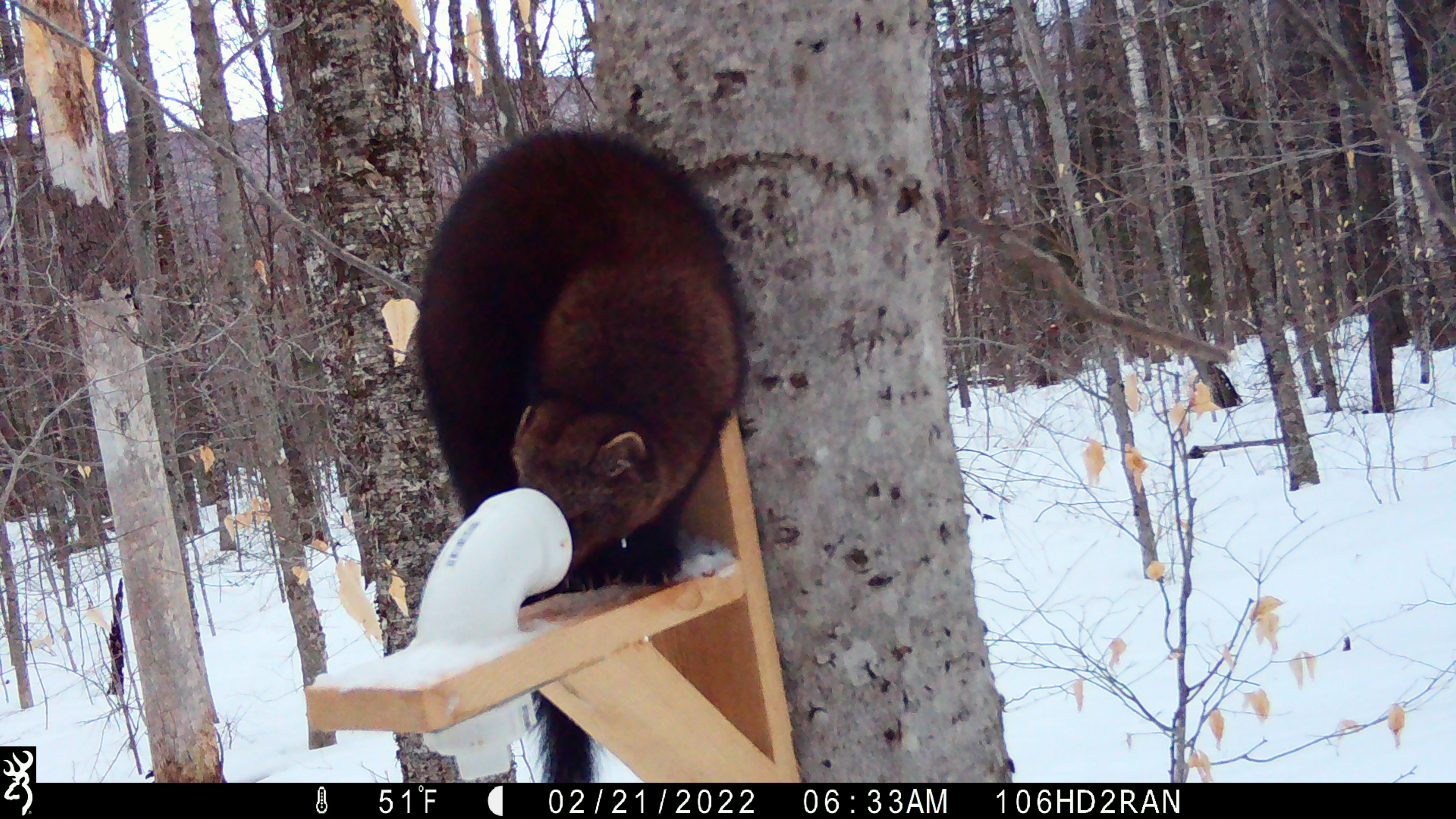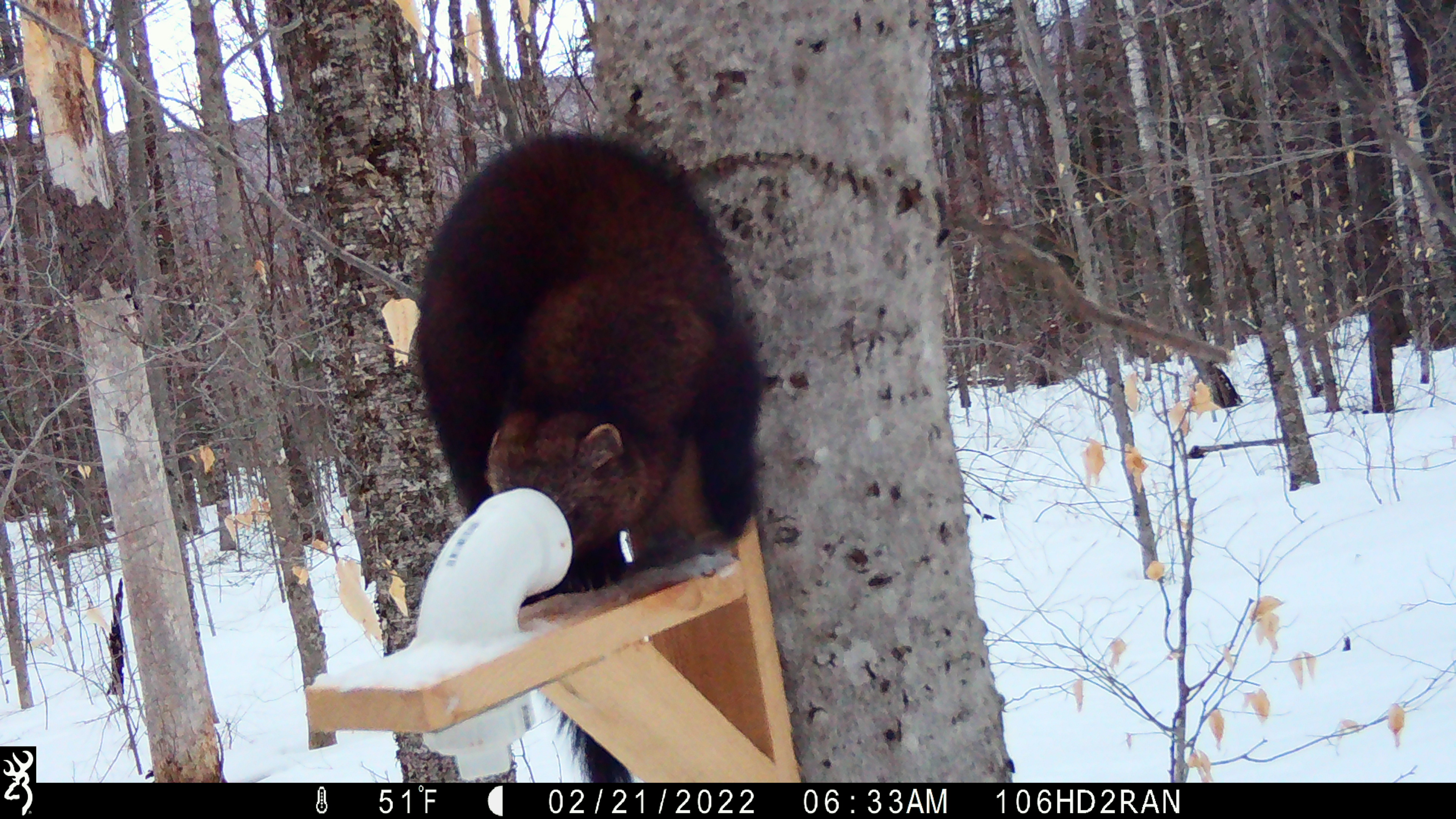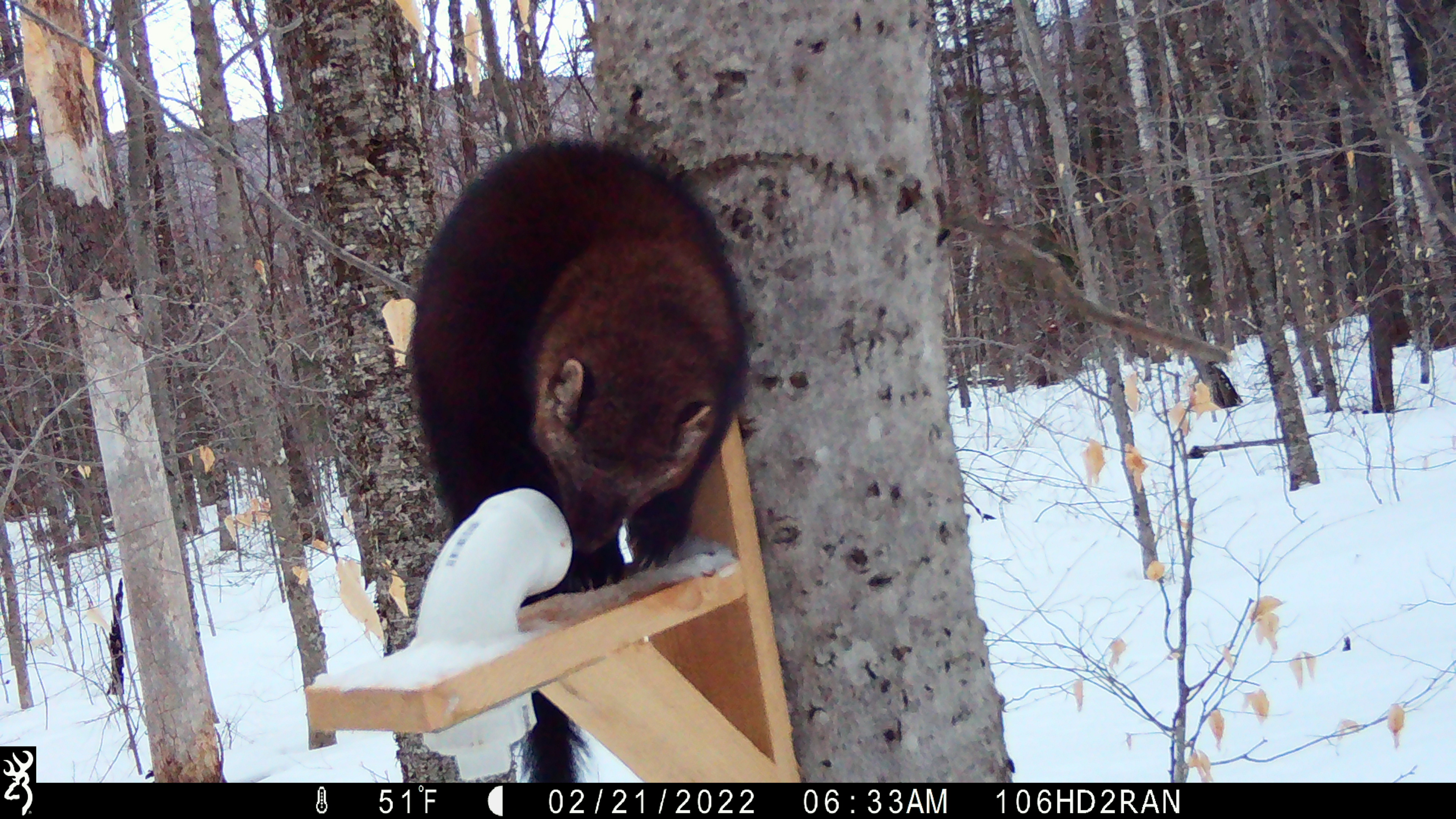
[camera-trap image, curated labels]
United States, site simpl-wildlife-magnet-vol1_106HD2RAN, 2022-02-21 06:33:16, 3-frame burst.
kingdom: Animalia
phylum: Chordata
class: Mammalia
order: Carnivora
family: Mustelidae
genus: Pekania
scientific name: Pekania pennanti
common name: fisher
Fisher (Pekania pennanti).